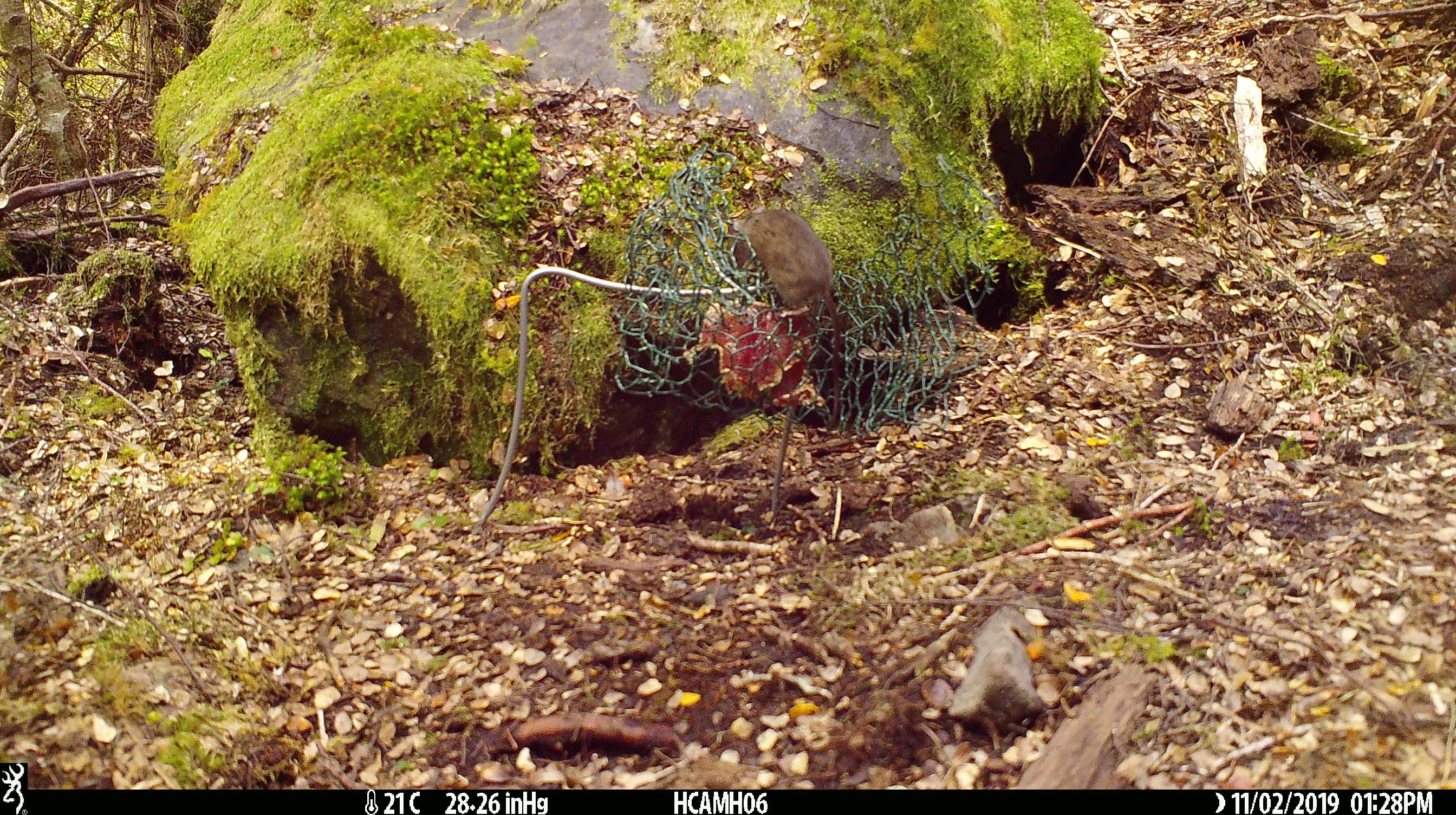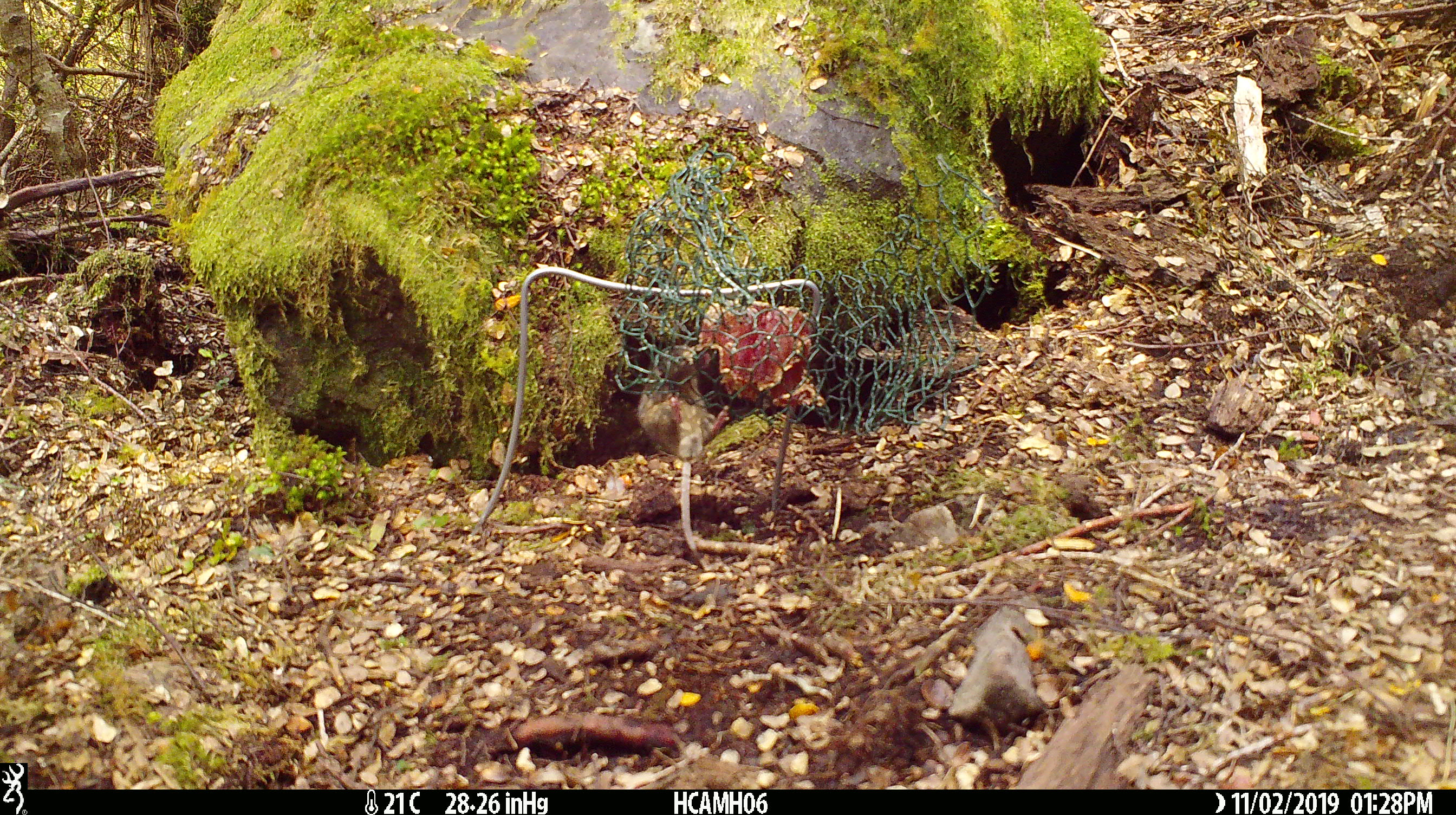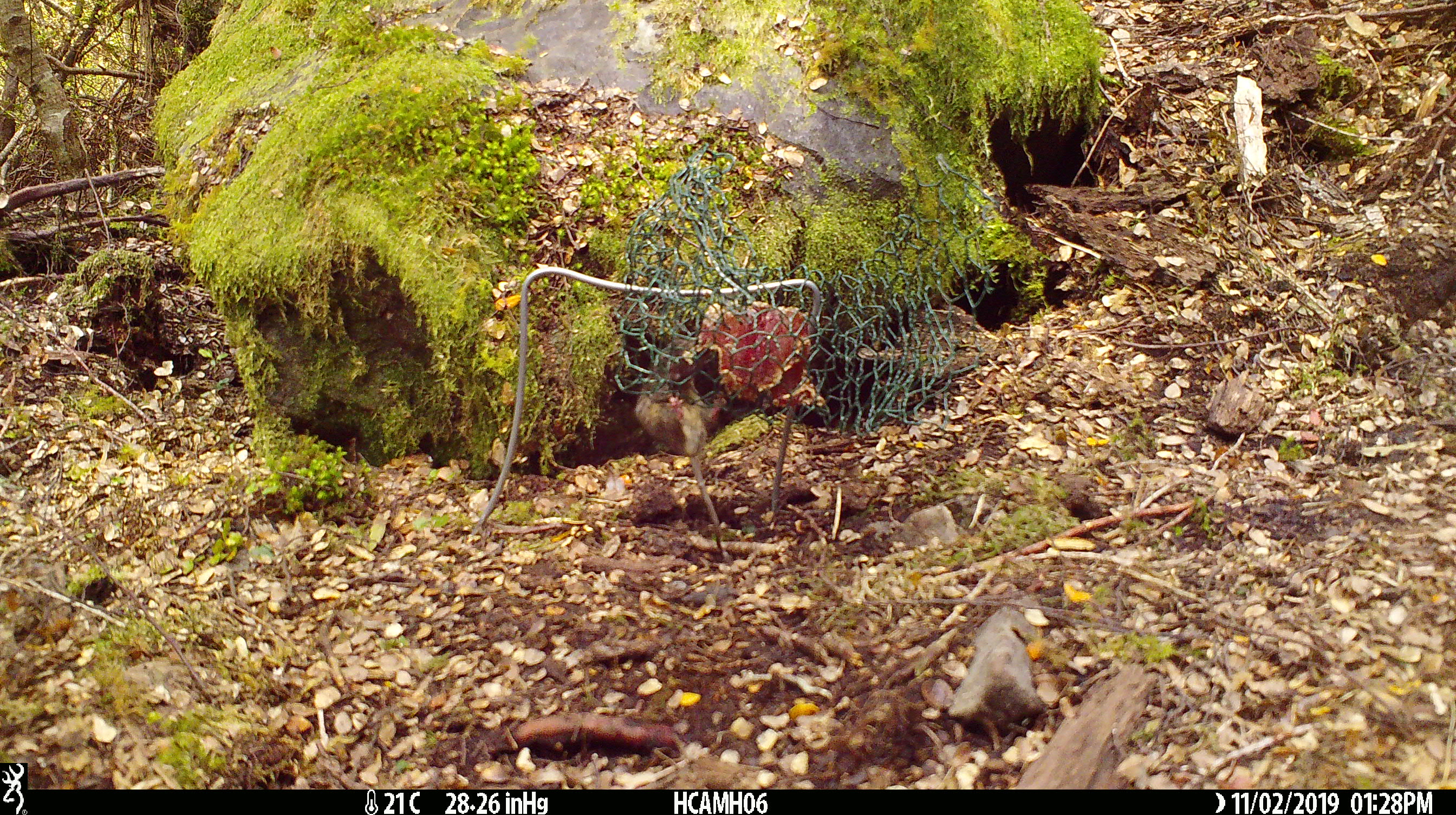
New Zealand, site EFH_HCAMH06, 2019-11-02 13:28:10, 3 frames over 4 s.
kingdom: Animalia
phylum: Chordata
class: Mammalia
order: Rodentia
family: Muridae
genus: Mus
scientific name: Mus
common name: mouse